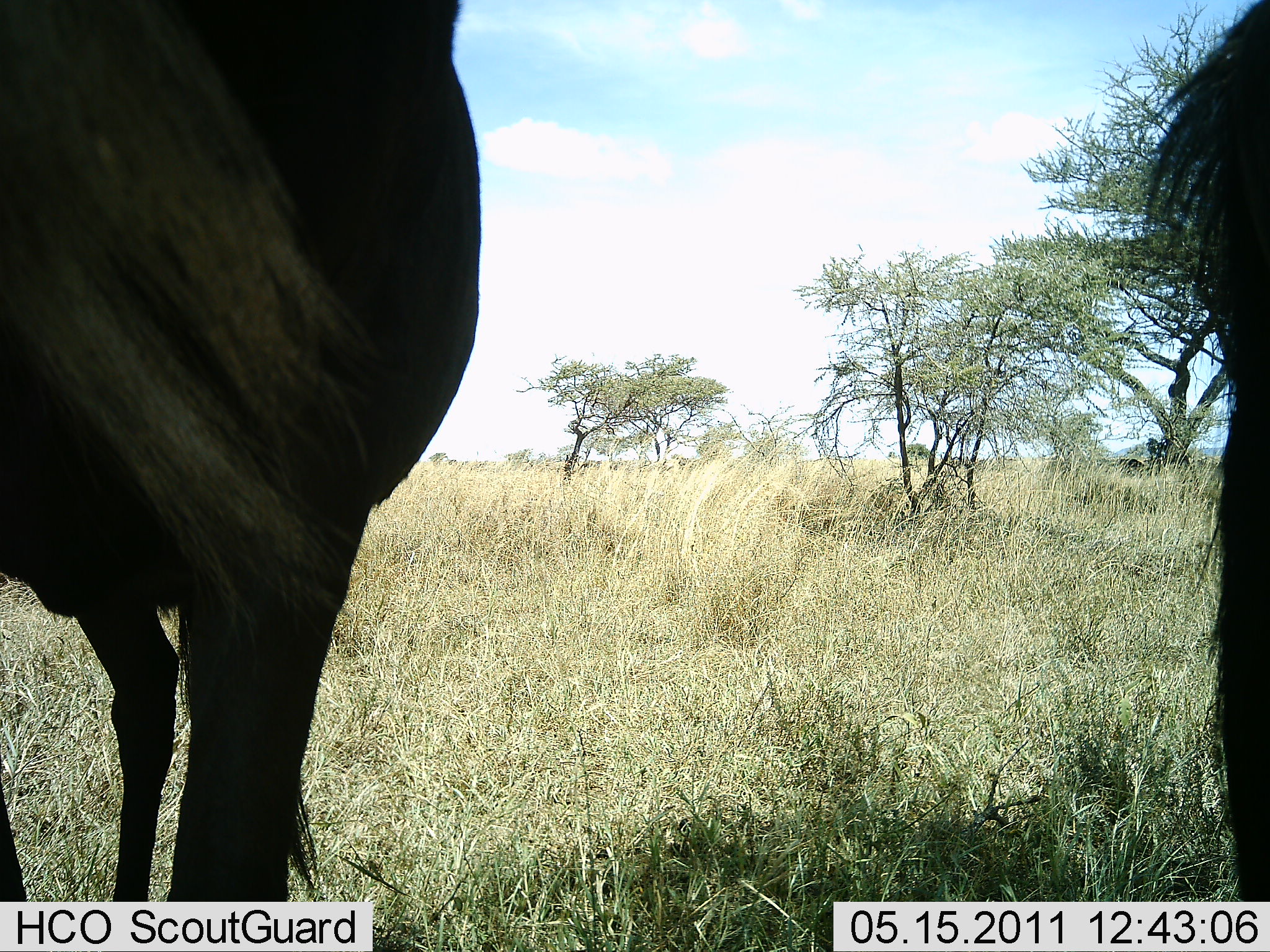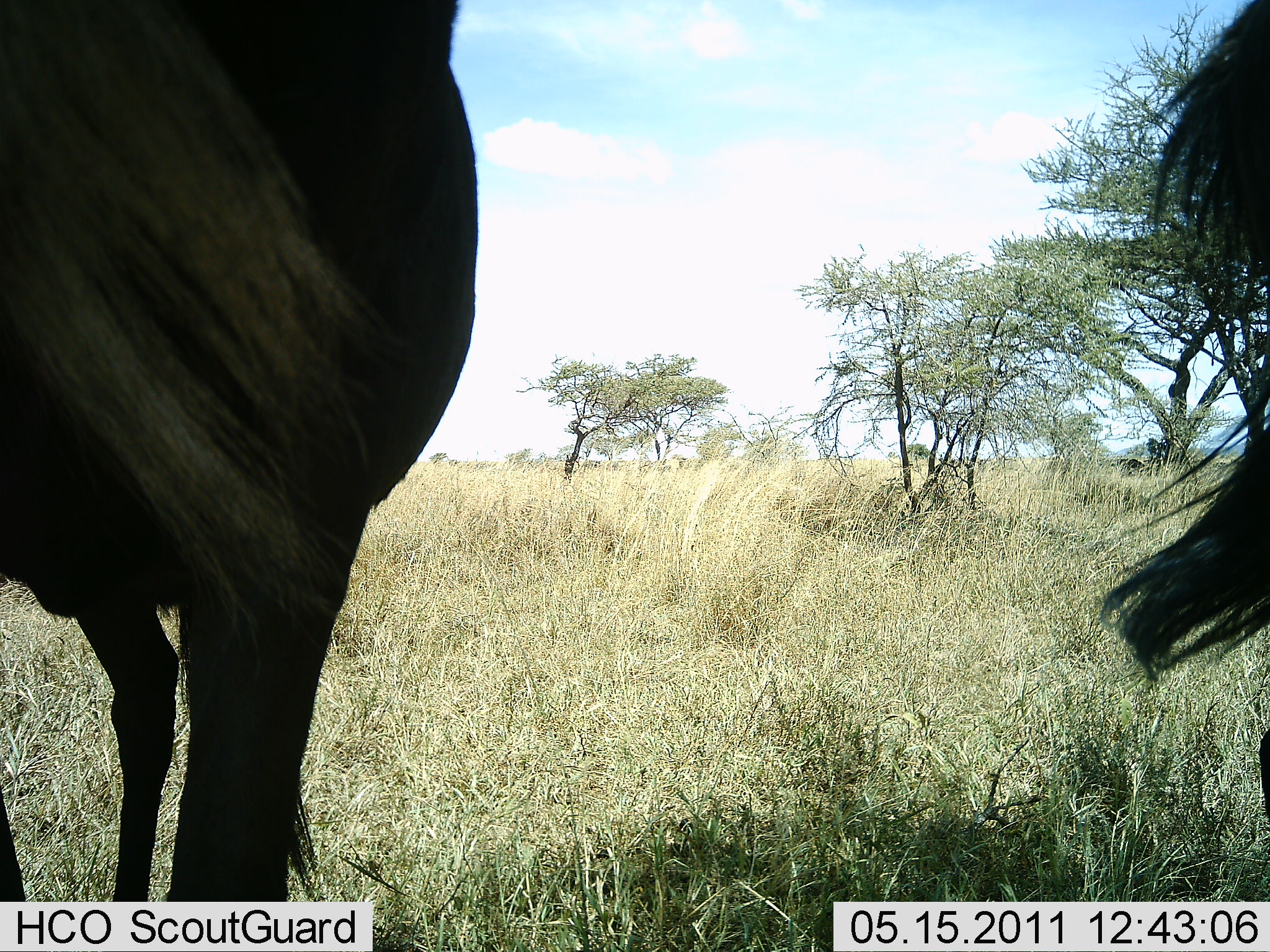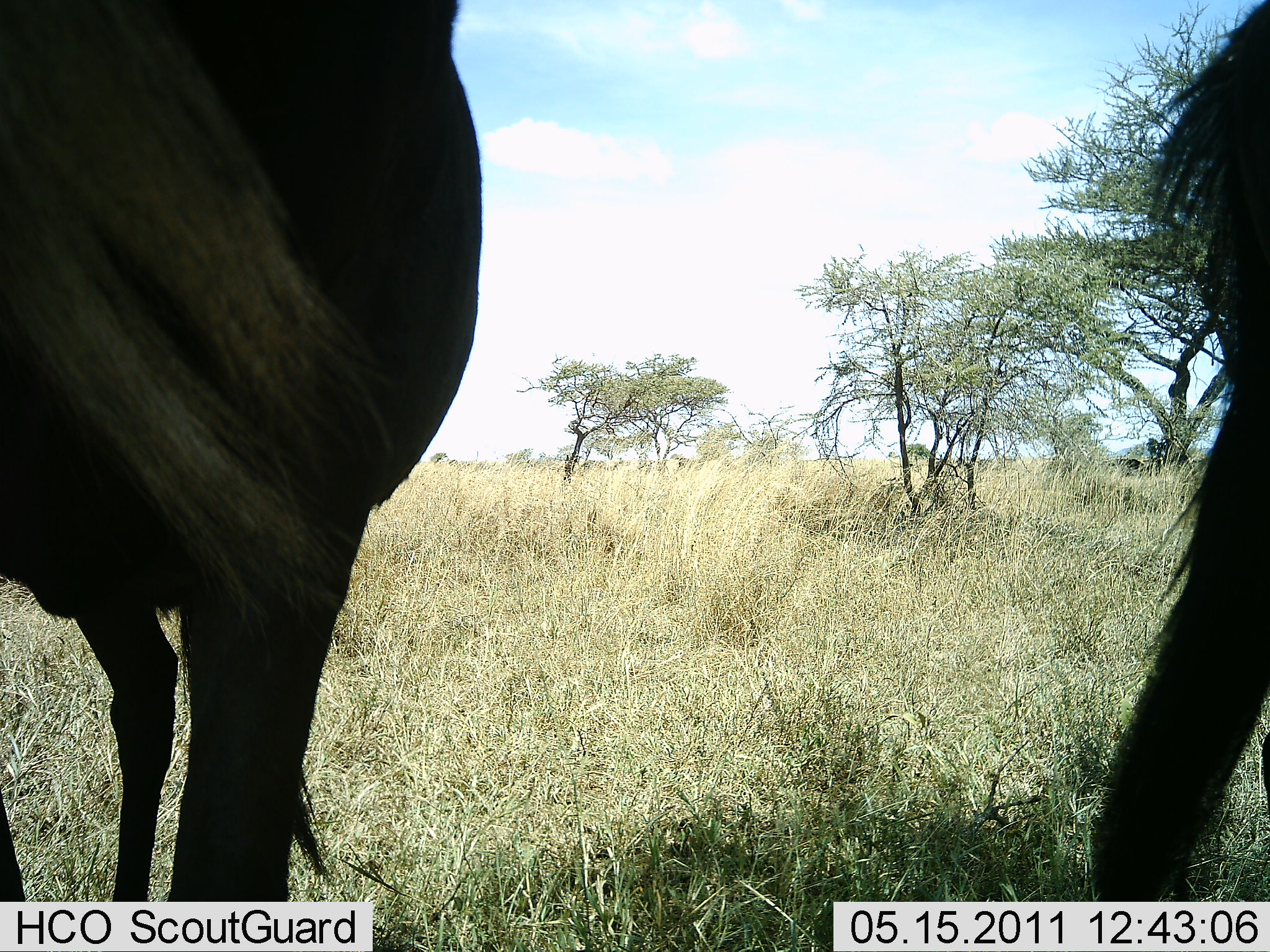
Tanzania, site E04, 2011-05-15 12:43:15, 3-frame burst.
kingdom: Animalia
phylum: Chordata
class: Mammalia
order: Artiodactyla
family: Bovidae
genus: Connochaetes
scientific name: Connochaetes taurinus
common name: blue wildebeest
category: wildebeest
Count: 2.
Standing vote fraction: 92%.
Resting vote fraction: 8%.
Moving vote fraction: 8%.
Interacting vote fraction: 0%.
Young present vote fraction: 0%.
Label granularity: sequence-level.